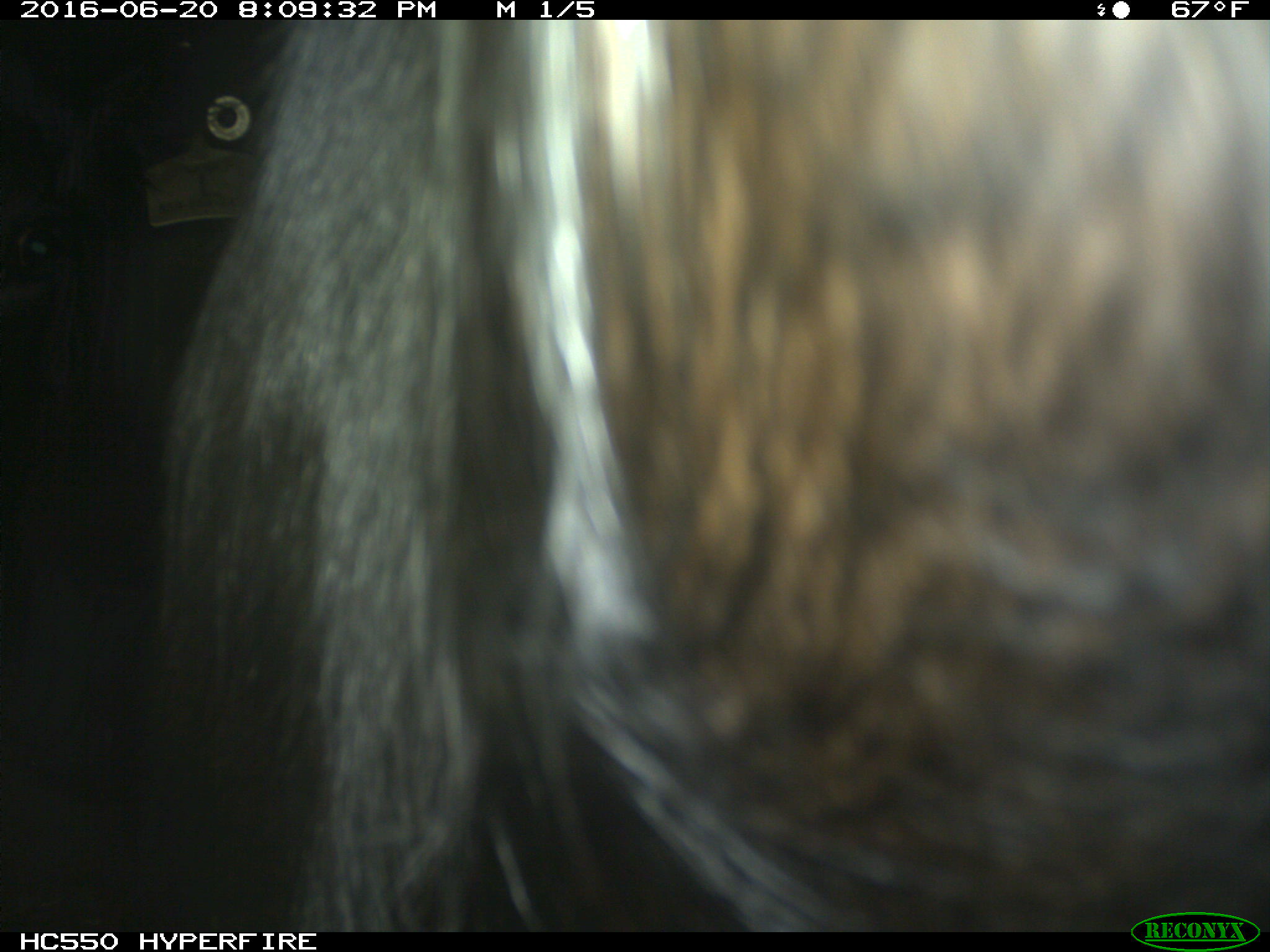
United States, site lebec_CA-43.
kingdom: Animalia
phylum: Chordata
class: Mammalia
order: Artiodactyla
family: Bovidae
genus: Bos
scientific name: Bos taurus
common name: domestic cow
Bos taurus (domestic cow).